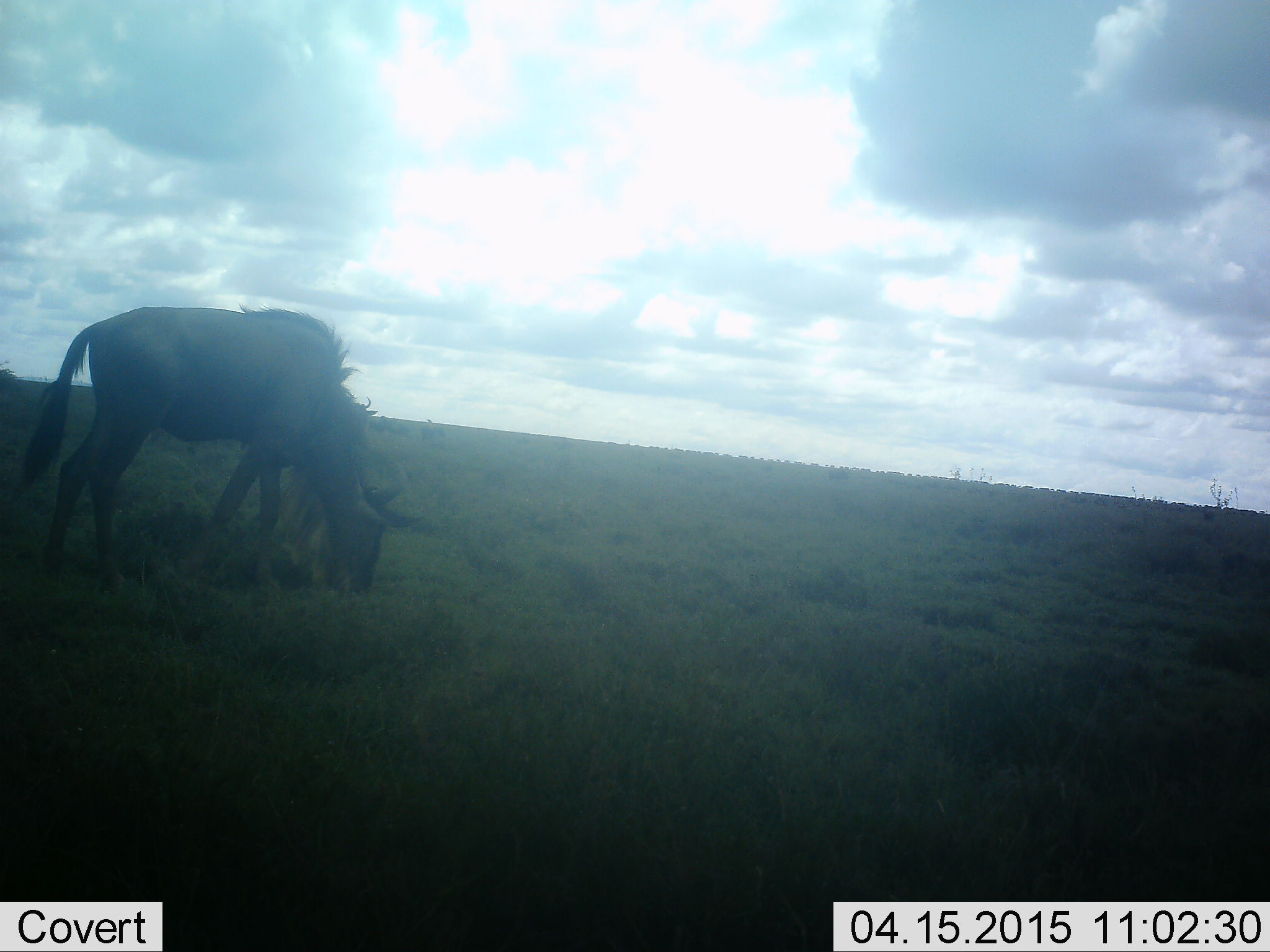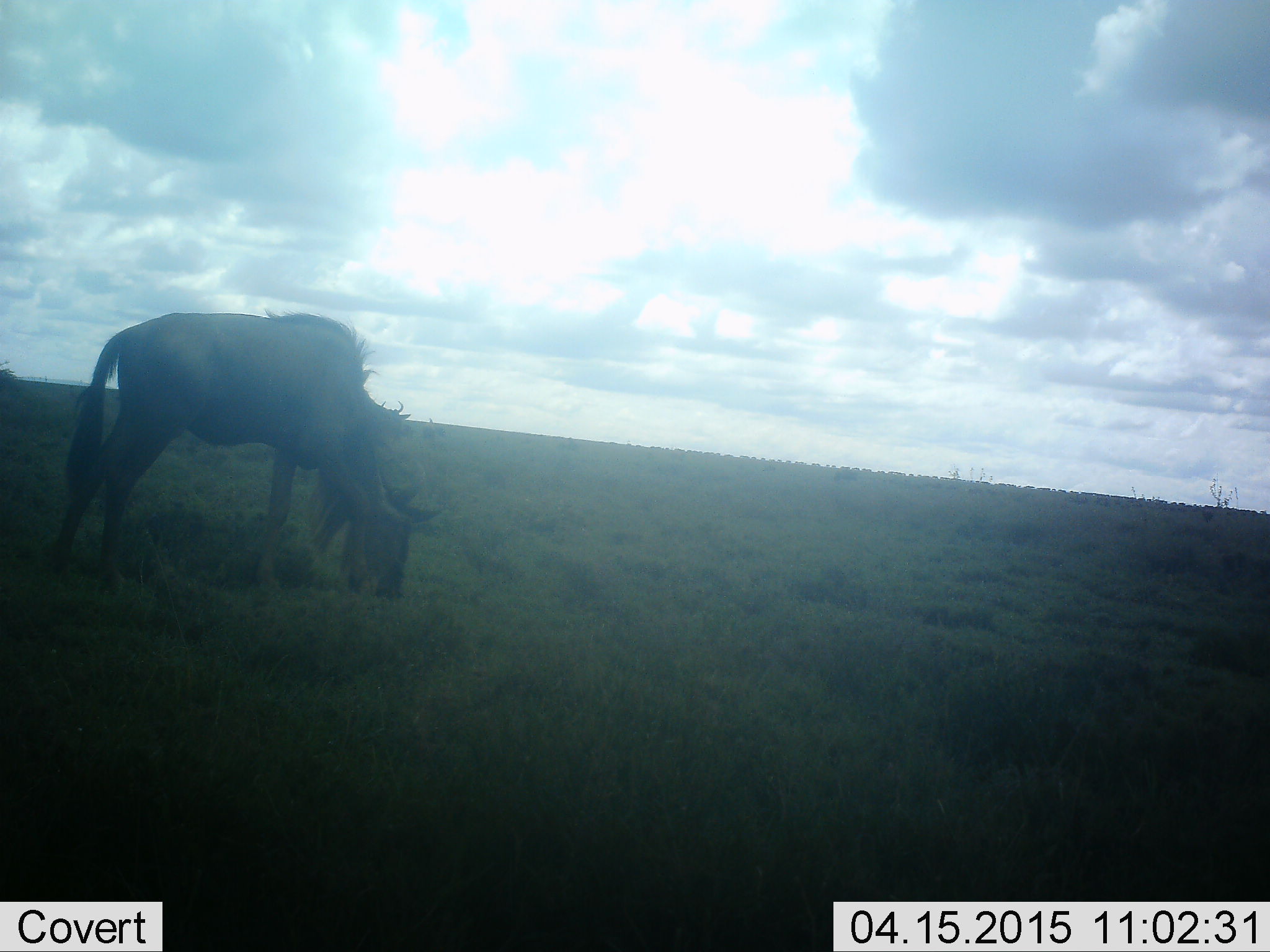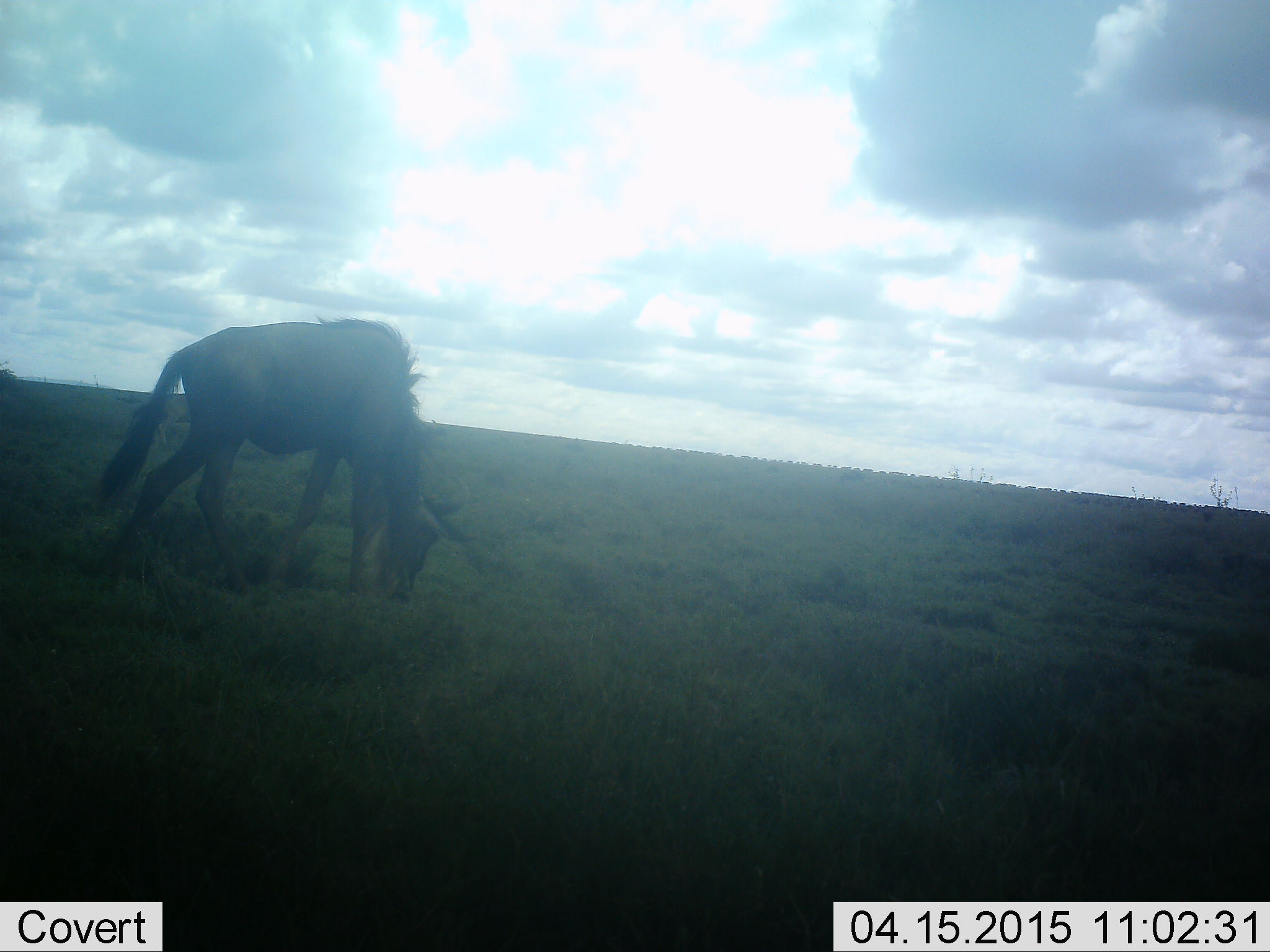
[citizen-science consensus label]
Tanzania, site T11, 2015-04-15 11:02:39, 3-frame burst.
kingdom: Animalia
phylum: Chordata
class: Mammalia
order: Artiodactyla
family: Bovidae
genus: Connochaetes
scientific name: Connochaetes taurinus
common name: blue wildebeest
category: wildebeest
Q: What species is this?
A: Wildebeest (blue wildebeest) (Connochaetes taurinus).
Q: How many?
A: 1.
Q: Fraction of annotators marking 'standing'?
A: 30%.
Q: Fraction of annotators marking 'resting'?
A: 0%.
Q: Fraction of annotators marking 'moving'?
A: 30%.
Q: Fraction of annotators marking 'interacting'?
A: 0%.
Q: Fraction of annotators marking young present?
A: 0%.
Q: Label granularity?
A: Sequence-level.